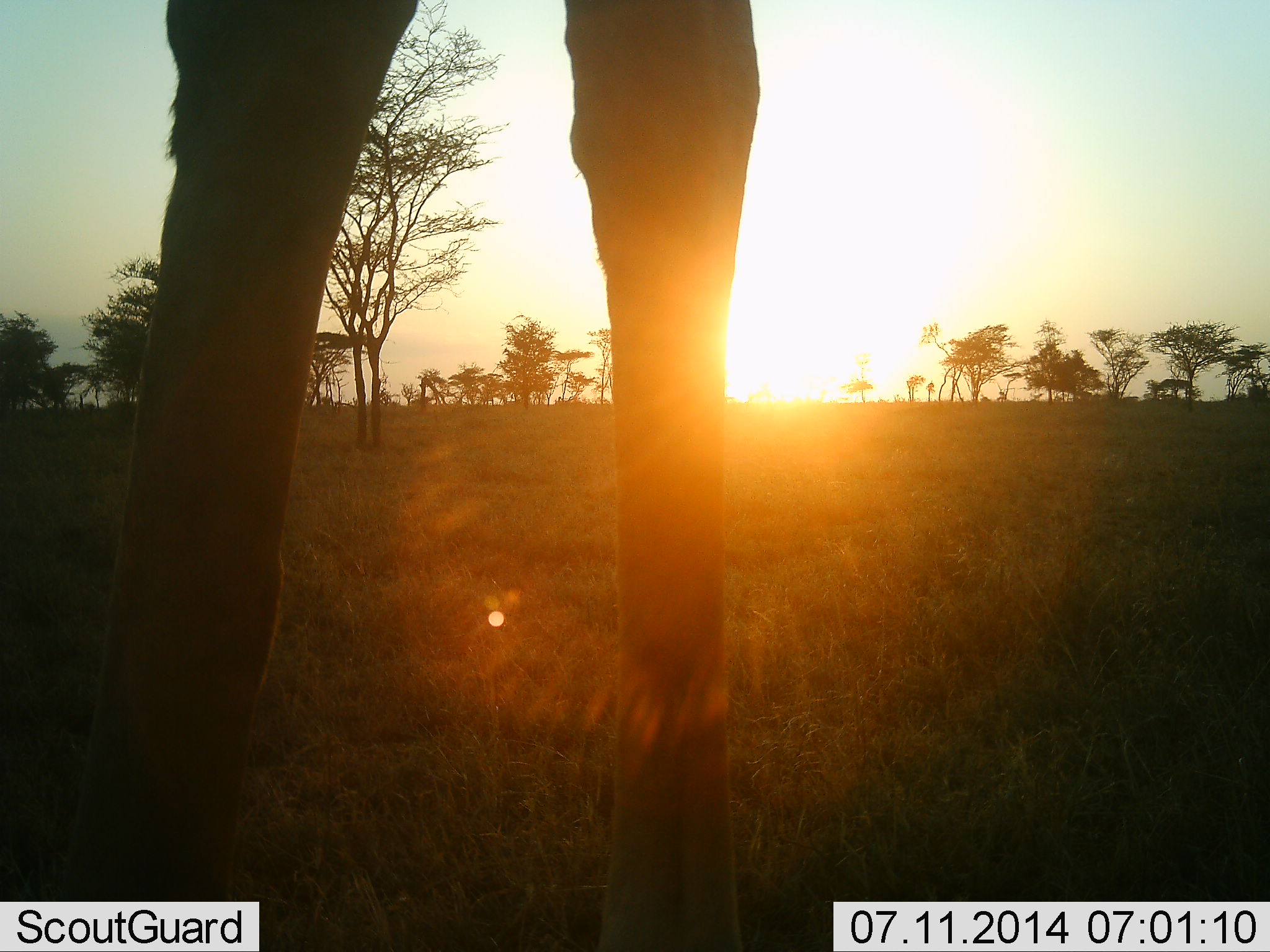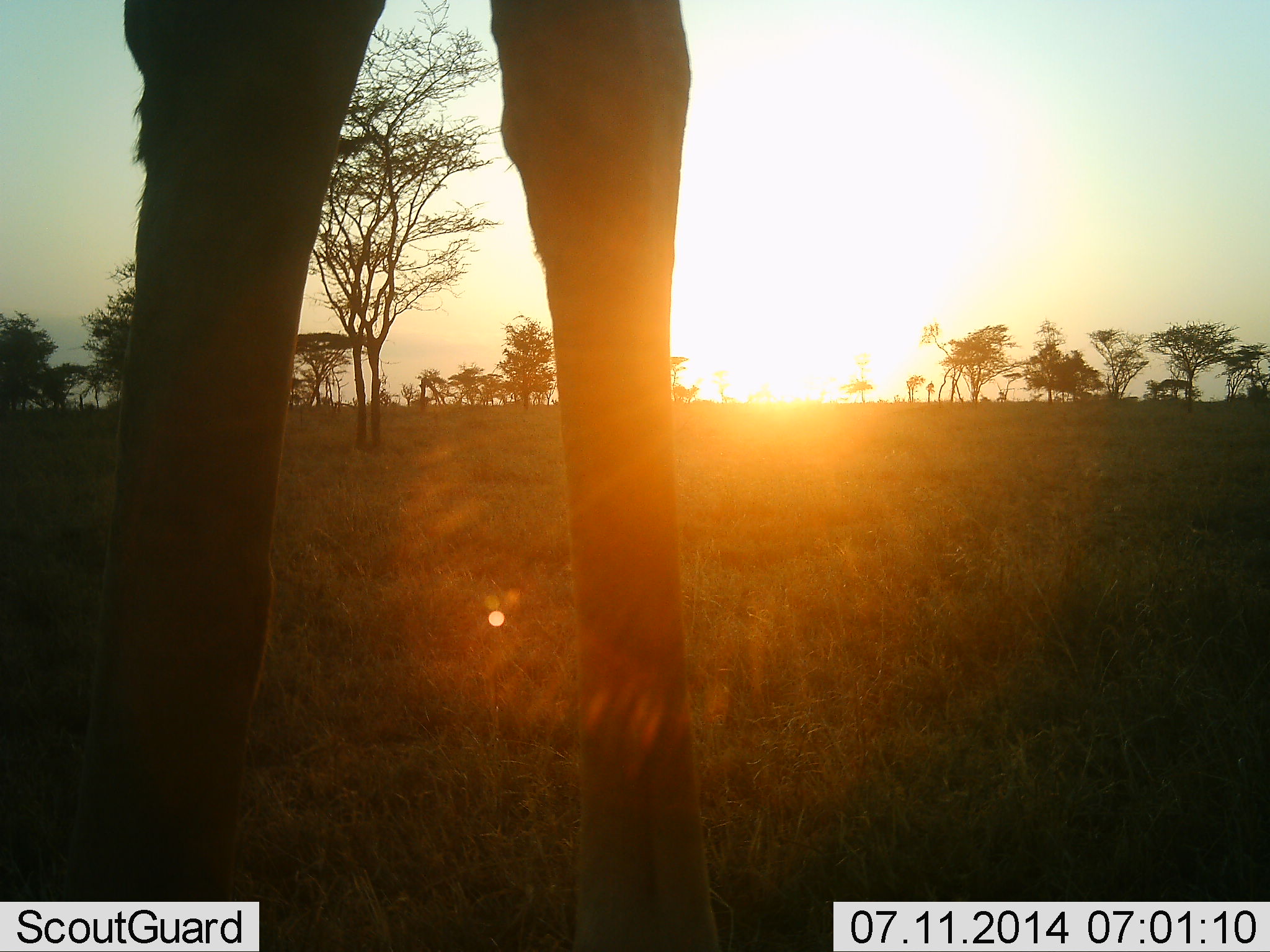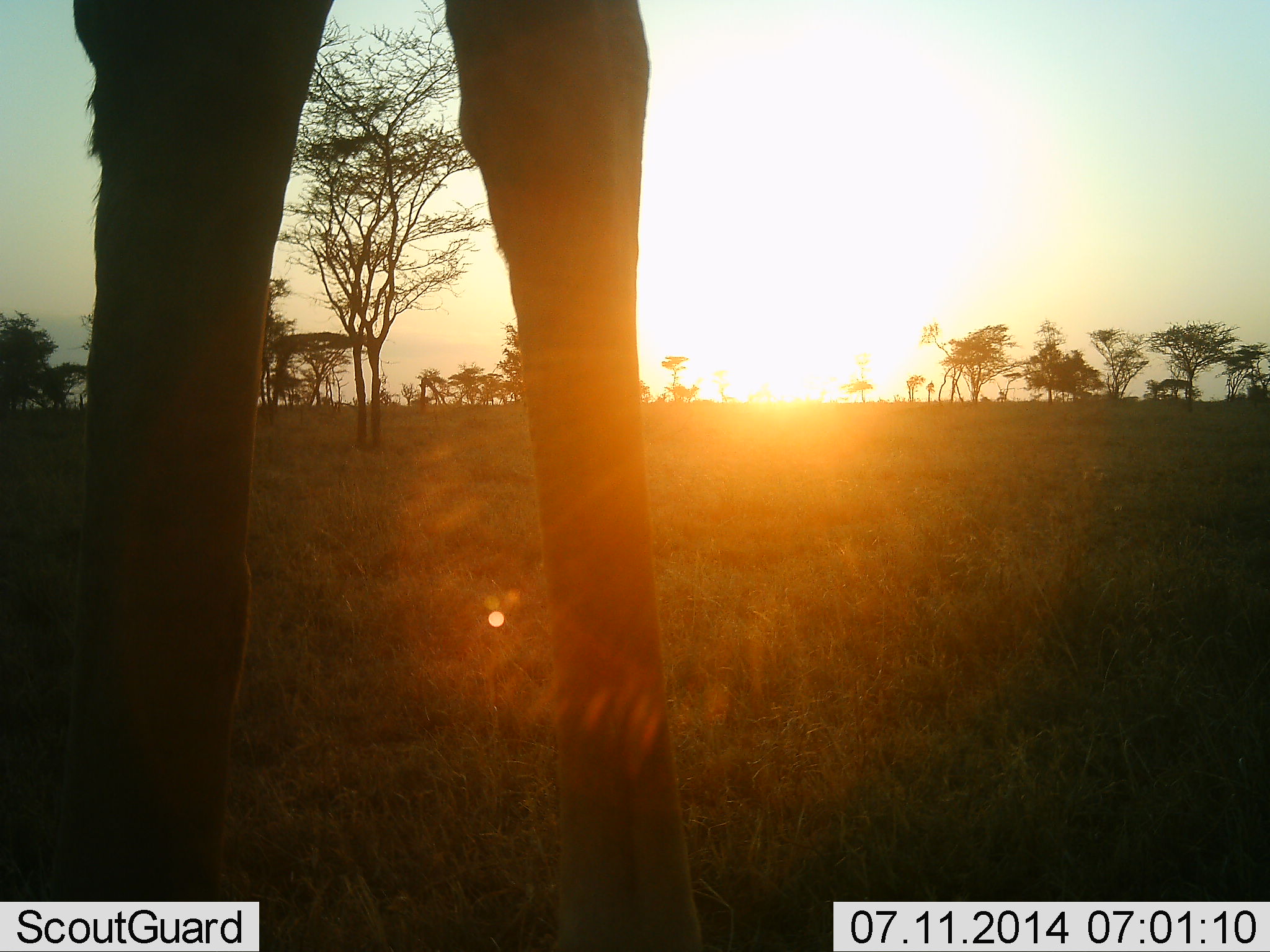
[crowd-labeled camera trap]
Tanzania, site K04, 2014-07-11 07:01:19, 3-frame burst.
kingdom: Animalia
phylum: Chordata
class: Mammalia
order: Artiodactyla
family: Giraffidae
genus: Giraffa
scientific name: Giraffa camelopardalis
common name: giraffe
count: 1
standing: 70%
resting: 0%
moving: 30%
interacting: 0%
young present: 0%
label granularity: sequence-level